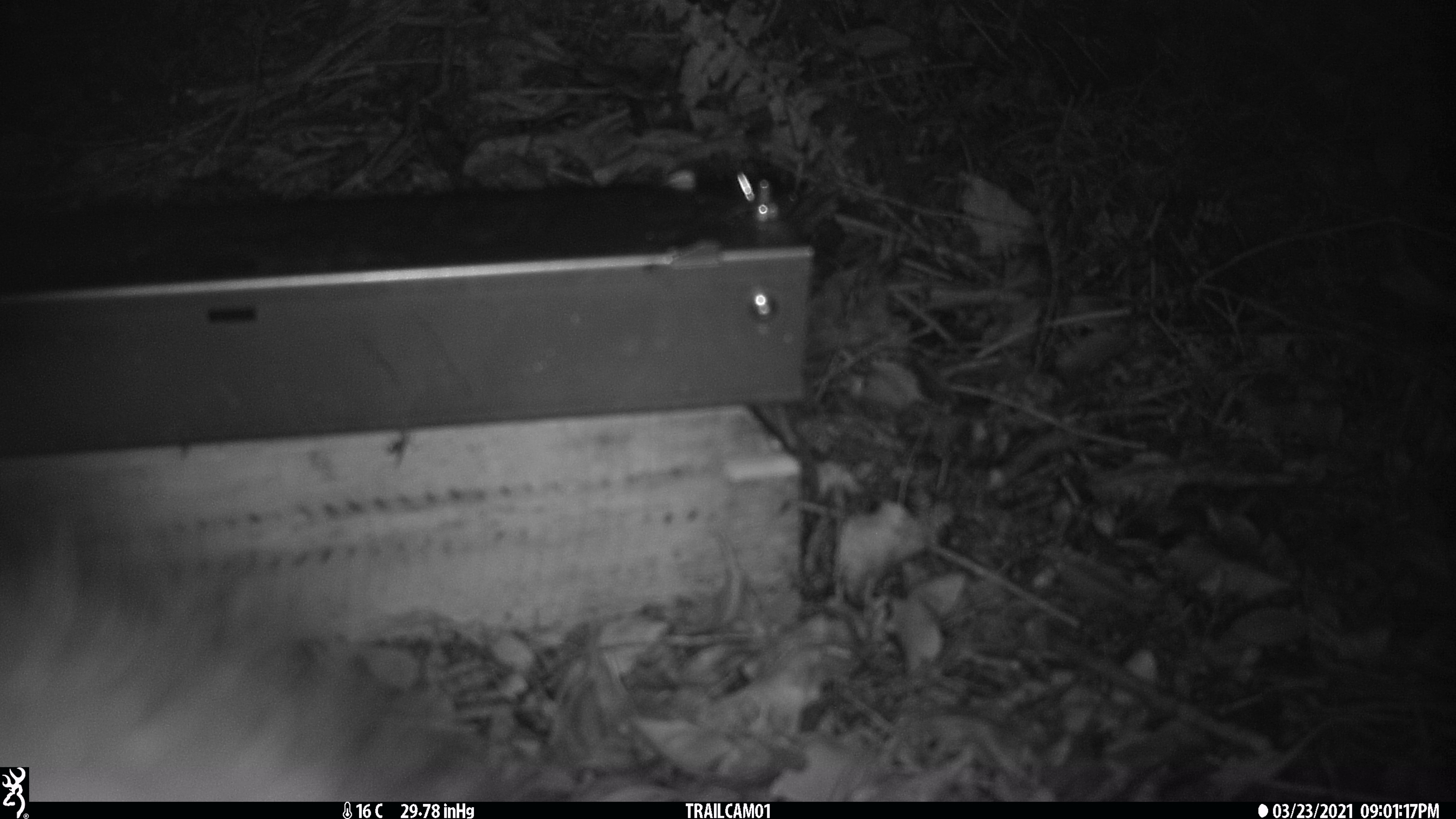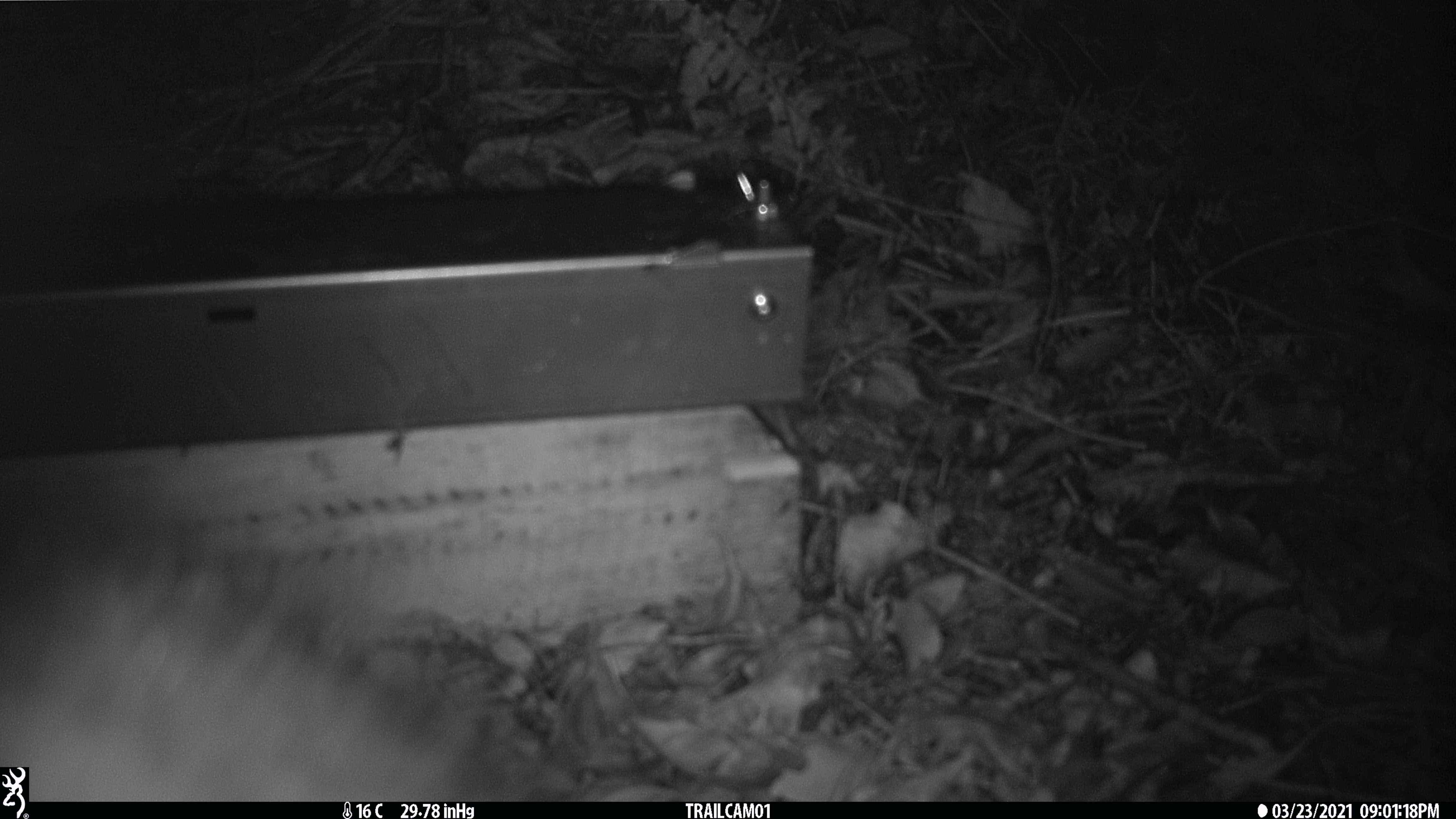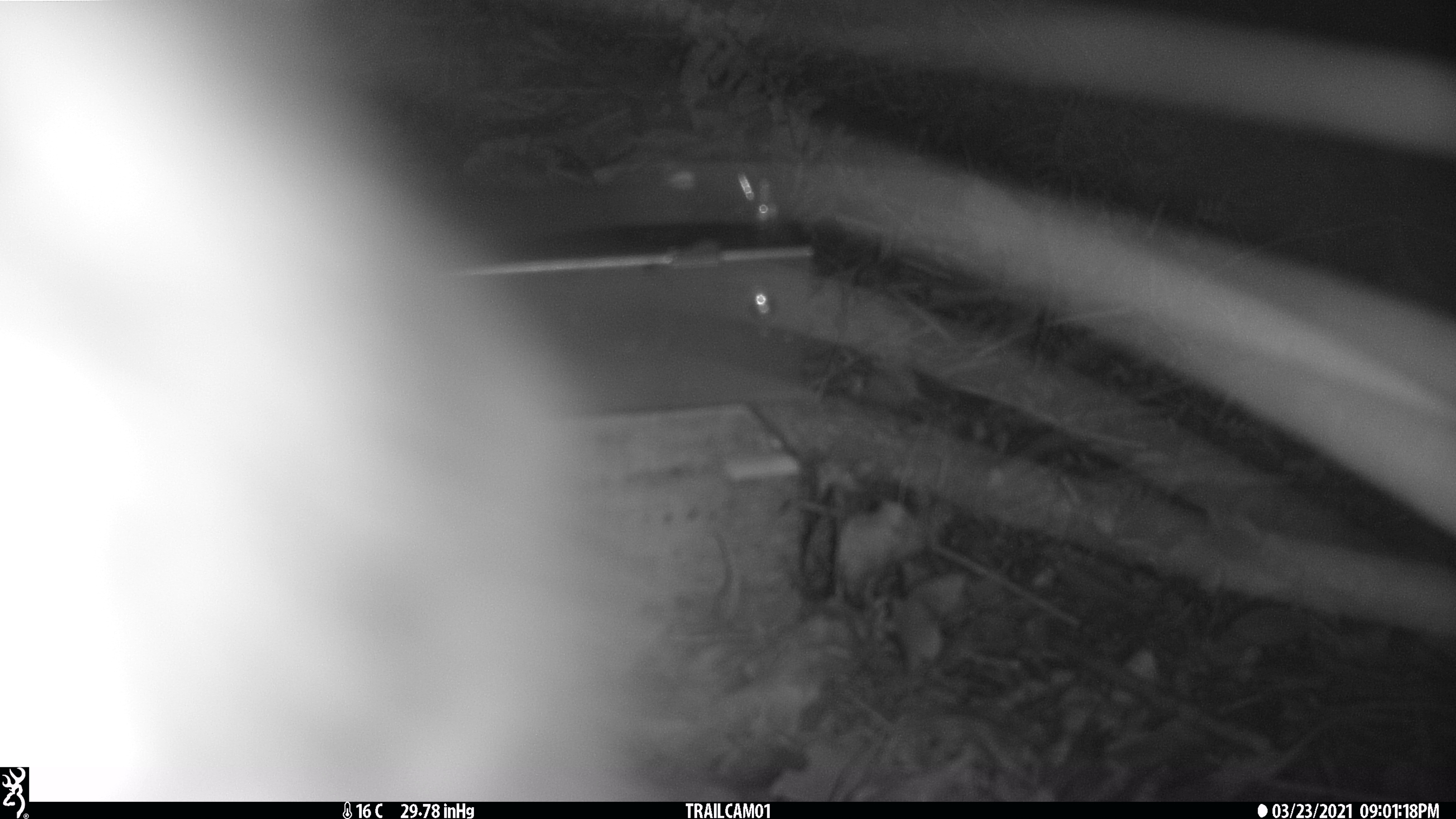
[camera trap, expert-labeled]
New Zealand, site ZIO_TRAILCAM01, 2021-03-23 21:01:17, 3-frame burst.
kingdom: Animalia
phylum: Chordata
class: Mammalia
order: Diprotodontia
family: Phalangeridae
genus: Trichosurus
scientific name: Trichosurus vulpecula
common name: common brushtail possum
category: possum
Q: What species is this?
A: Possum (common brushtail possum) (Trichosurus vulpecula).